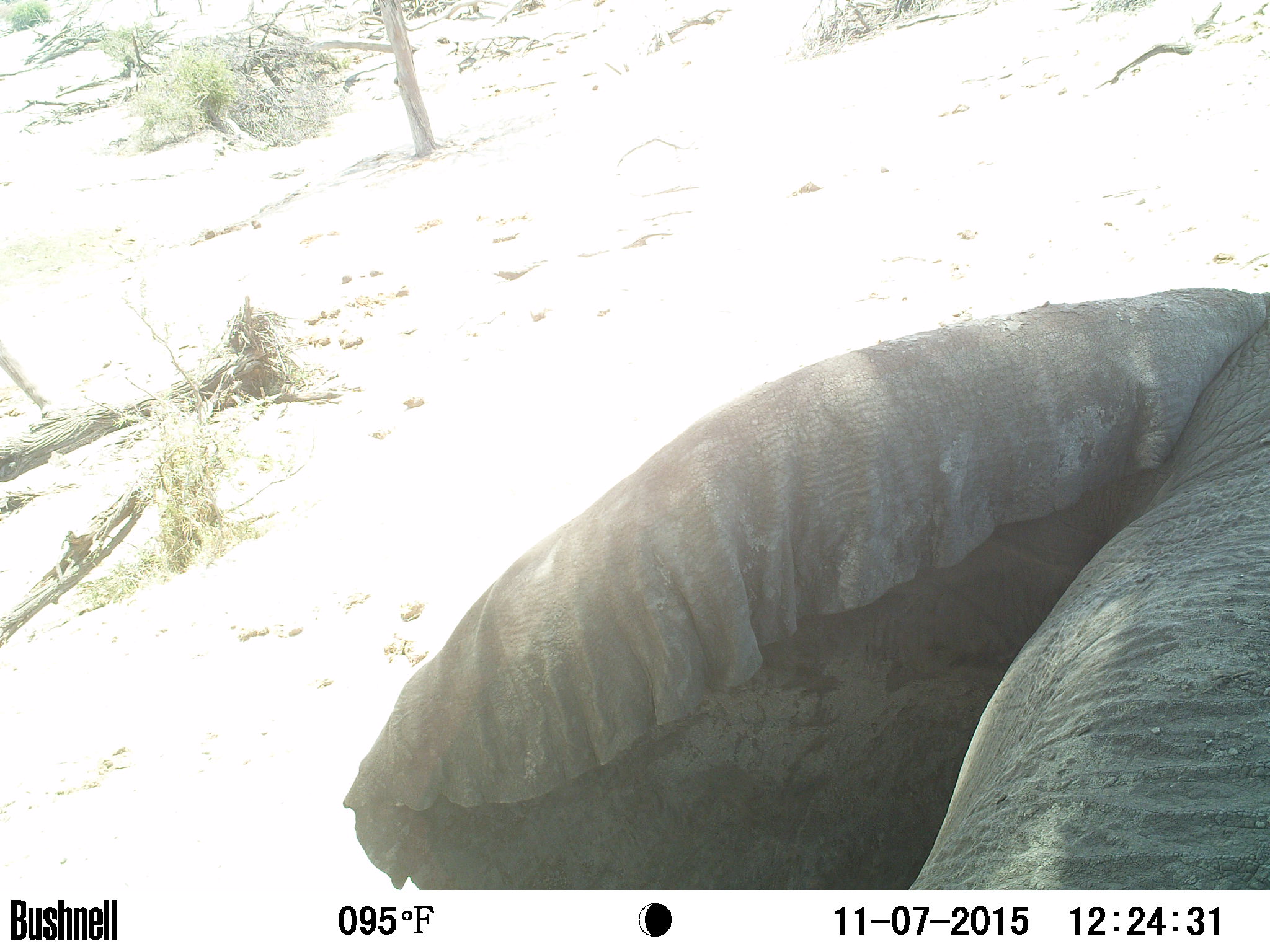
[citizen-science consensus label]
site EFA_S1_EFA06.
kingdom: Animalia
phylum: Chordata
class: Mammalia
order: Proboscidea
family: Elephantidae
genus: Loxodonta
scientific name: Loxodonta africana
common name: african bush elephant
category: elephant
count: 1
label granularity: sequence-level